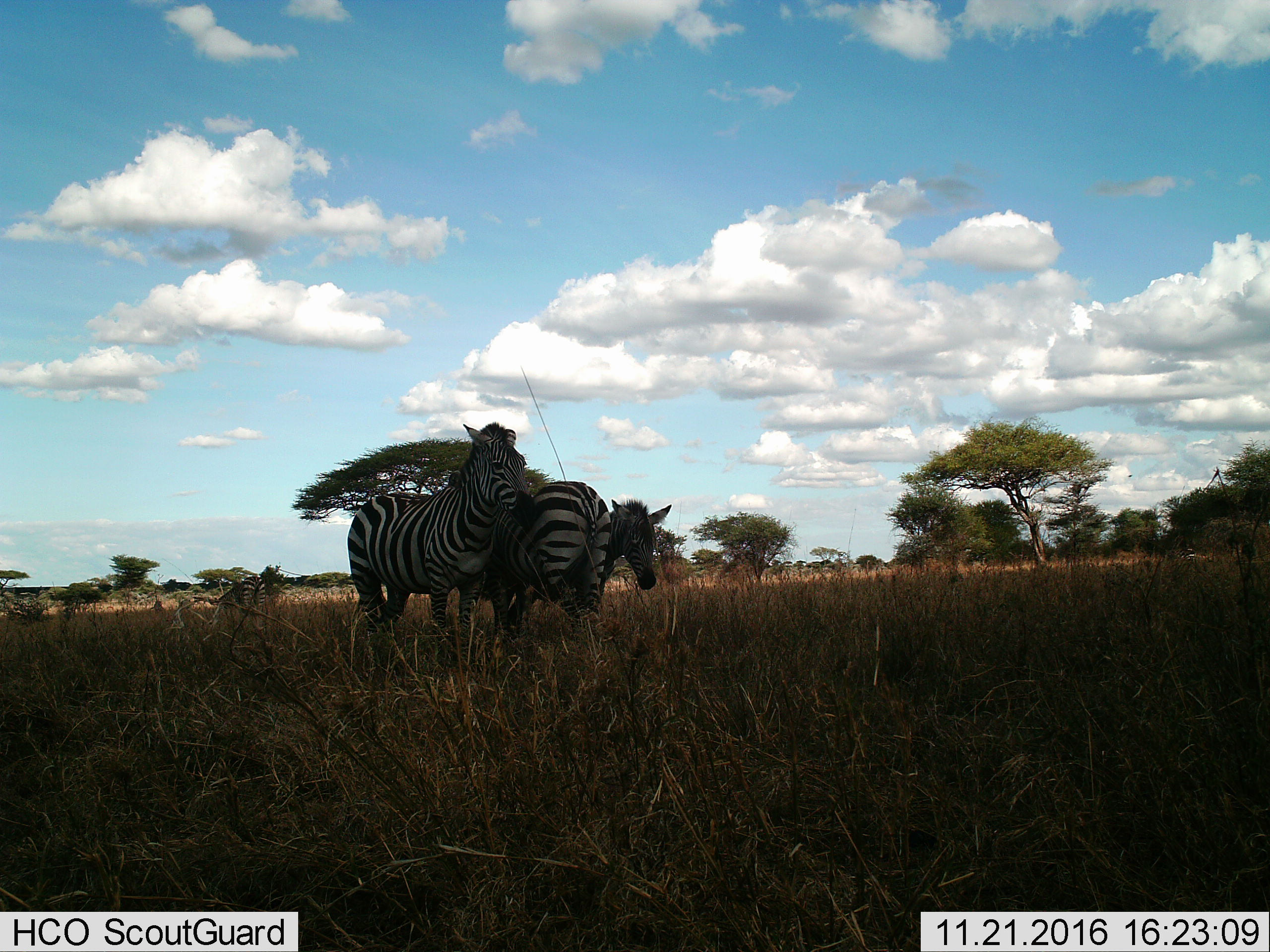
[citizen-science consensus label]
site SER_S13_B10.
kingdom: Animalia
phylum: Chordata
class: Mammalia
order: Perissodactyla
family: Equidae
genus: Equus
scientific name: Equus quagga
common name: plains zebra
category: zebraplains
Zebraplains (plains zebra) (Equus quagga), count 4. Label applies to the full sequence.